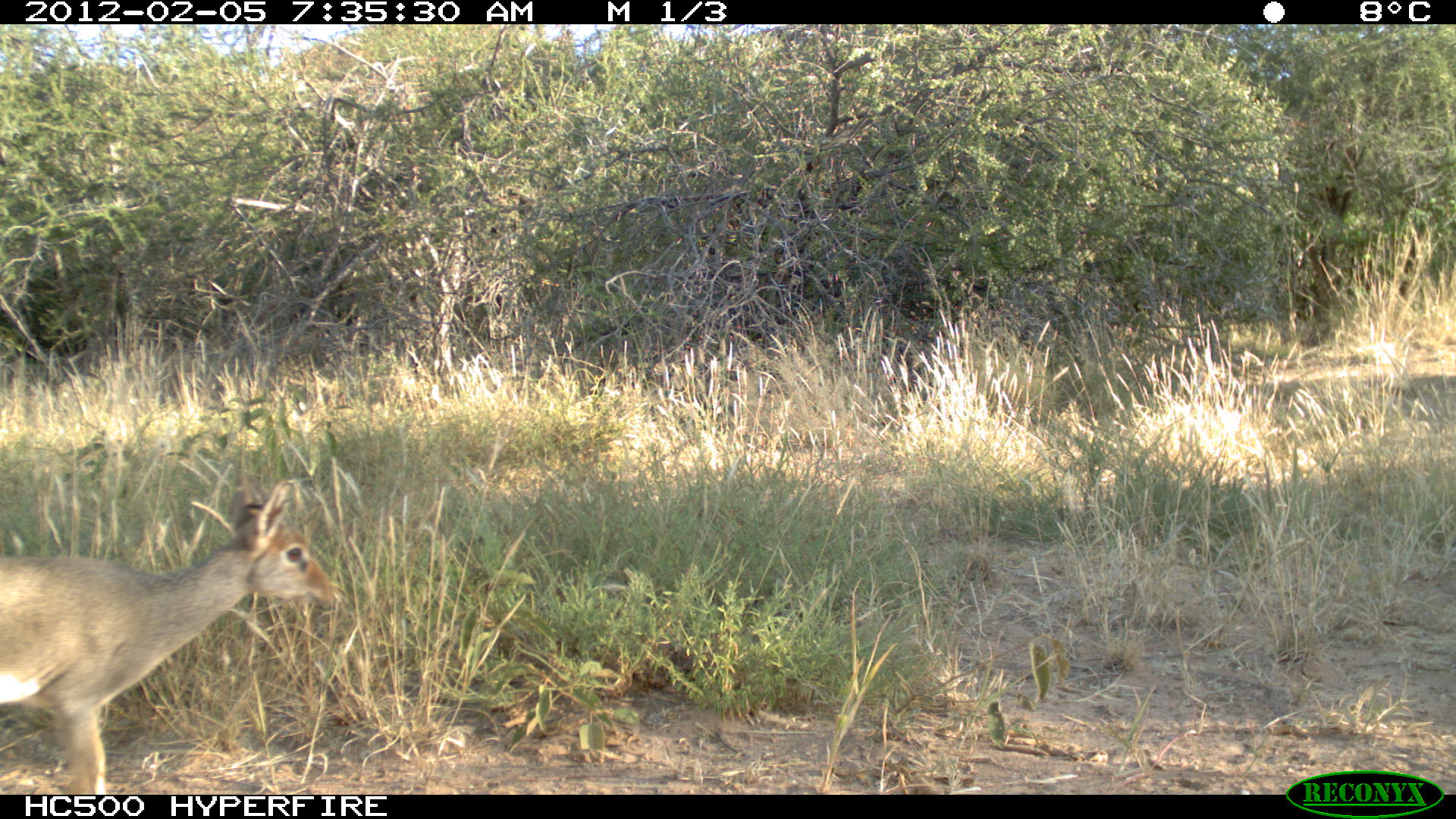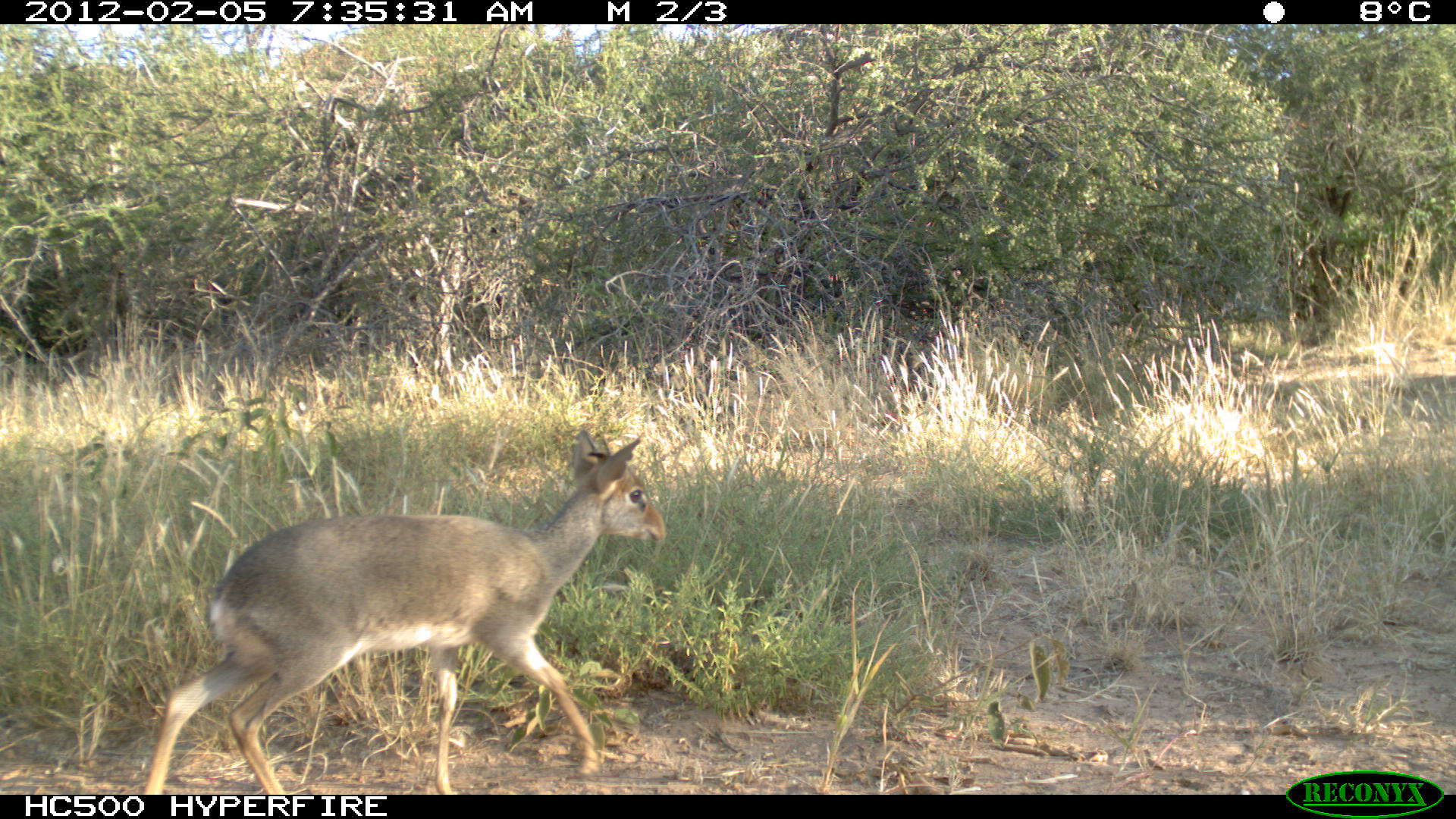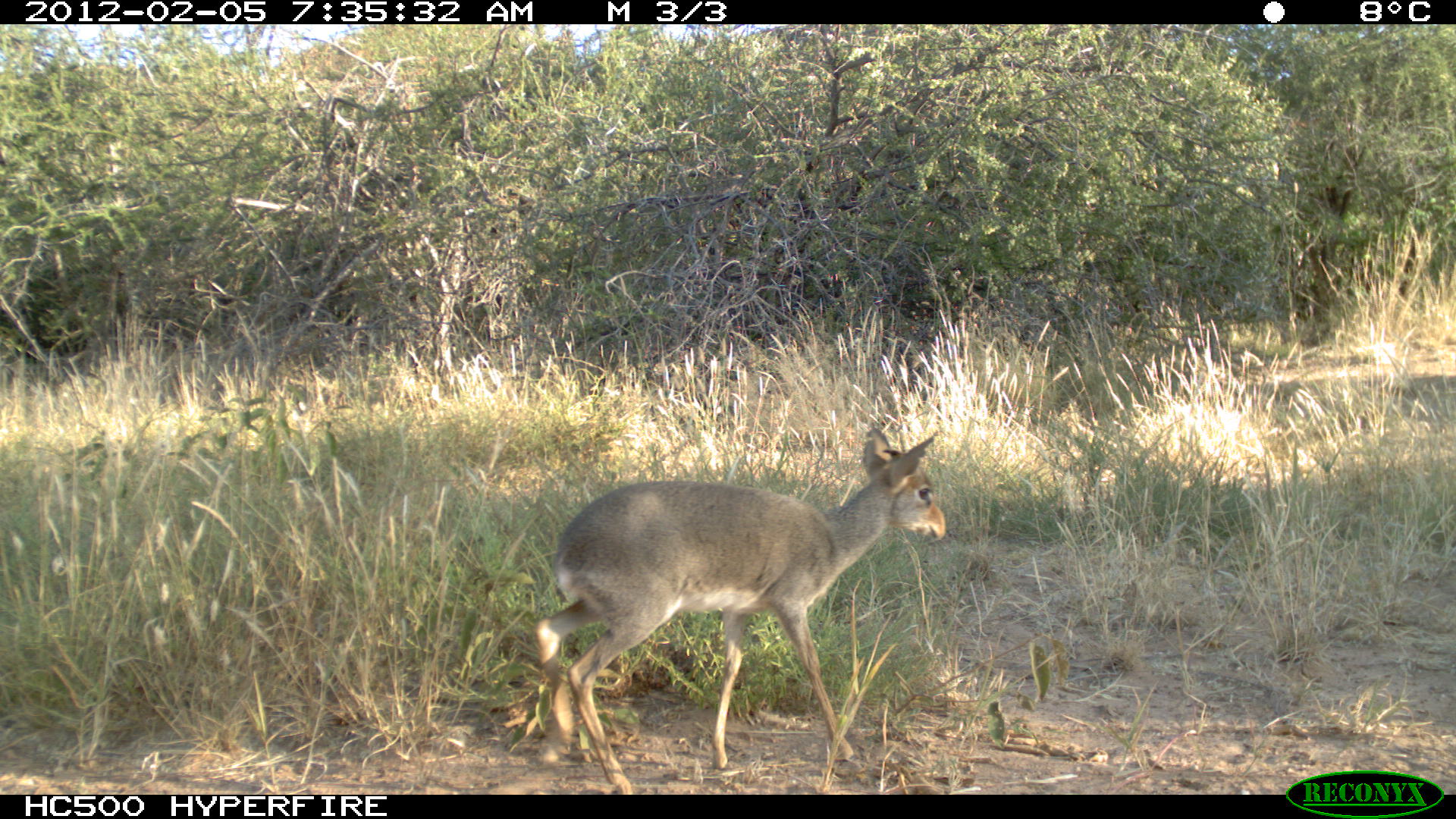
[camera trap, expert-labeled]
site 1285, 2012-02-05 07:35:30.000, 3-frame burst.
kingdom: Animalia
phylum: Chordata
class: Mammalia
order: Artiodactyla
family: Bovidae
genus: Madoqua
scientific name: Madoqua guentheri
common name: günther's dik-dik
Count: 1.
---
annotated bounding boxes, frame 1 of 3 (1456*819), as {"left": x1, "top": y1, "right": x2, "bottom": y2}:
madoqua guentheri: {"left": 0, "top": 470, "right": 340, "bottom": 792}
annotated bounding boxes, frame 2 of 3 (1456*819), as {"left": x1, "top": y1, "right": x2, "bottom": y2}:
madoqua guentheri: {"left": 137, "top": 423, "right": 670, "bottom": 793}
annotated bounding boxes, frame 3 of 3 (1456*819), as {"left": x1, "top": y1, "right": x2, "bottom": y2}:
madoqua guentheri: {"left": 529, "top": 424, "right": 949, "bottom": 792}